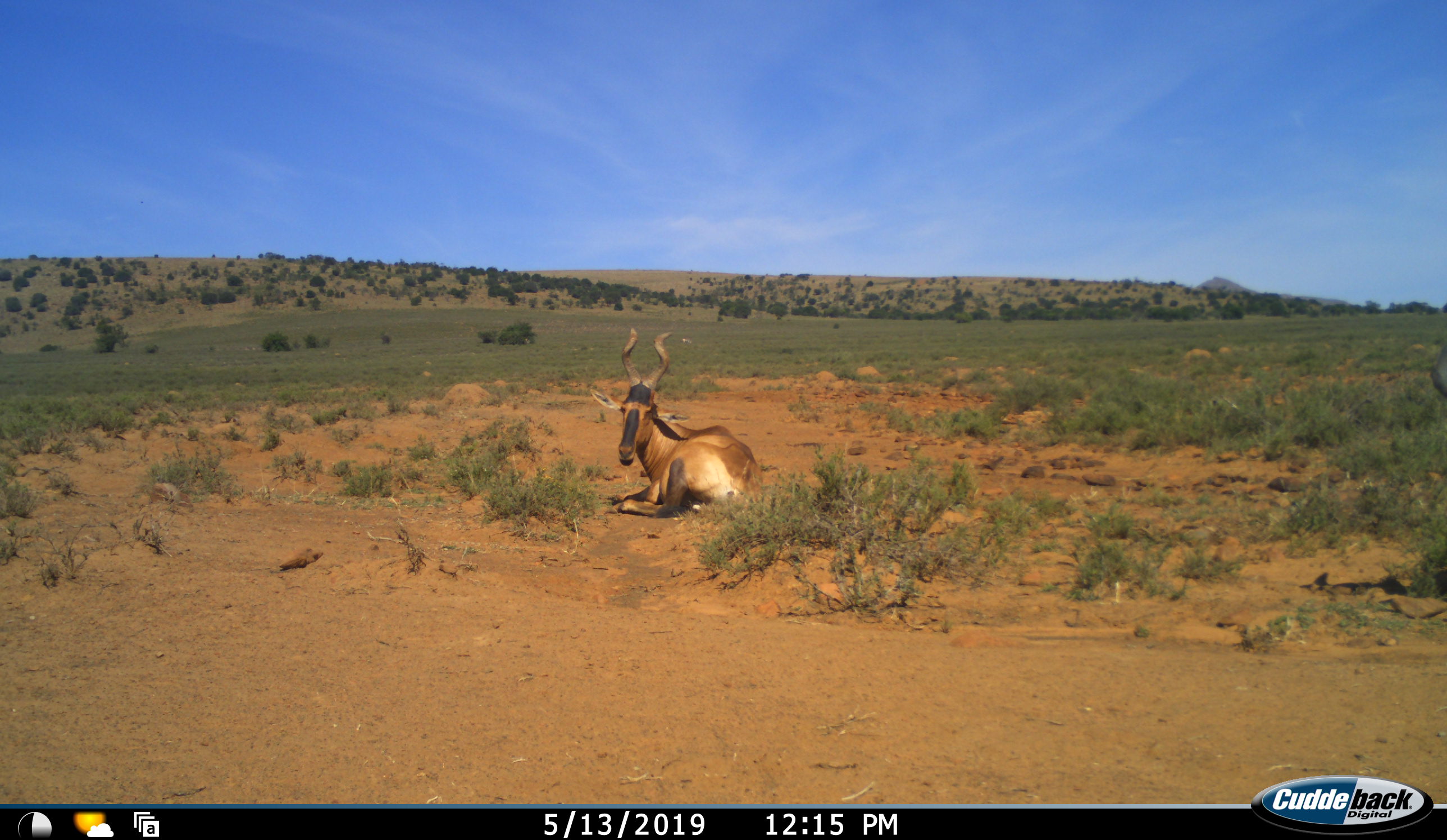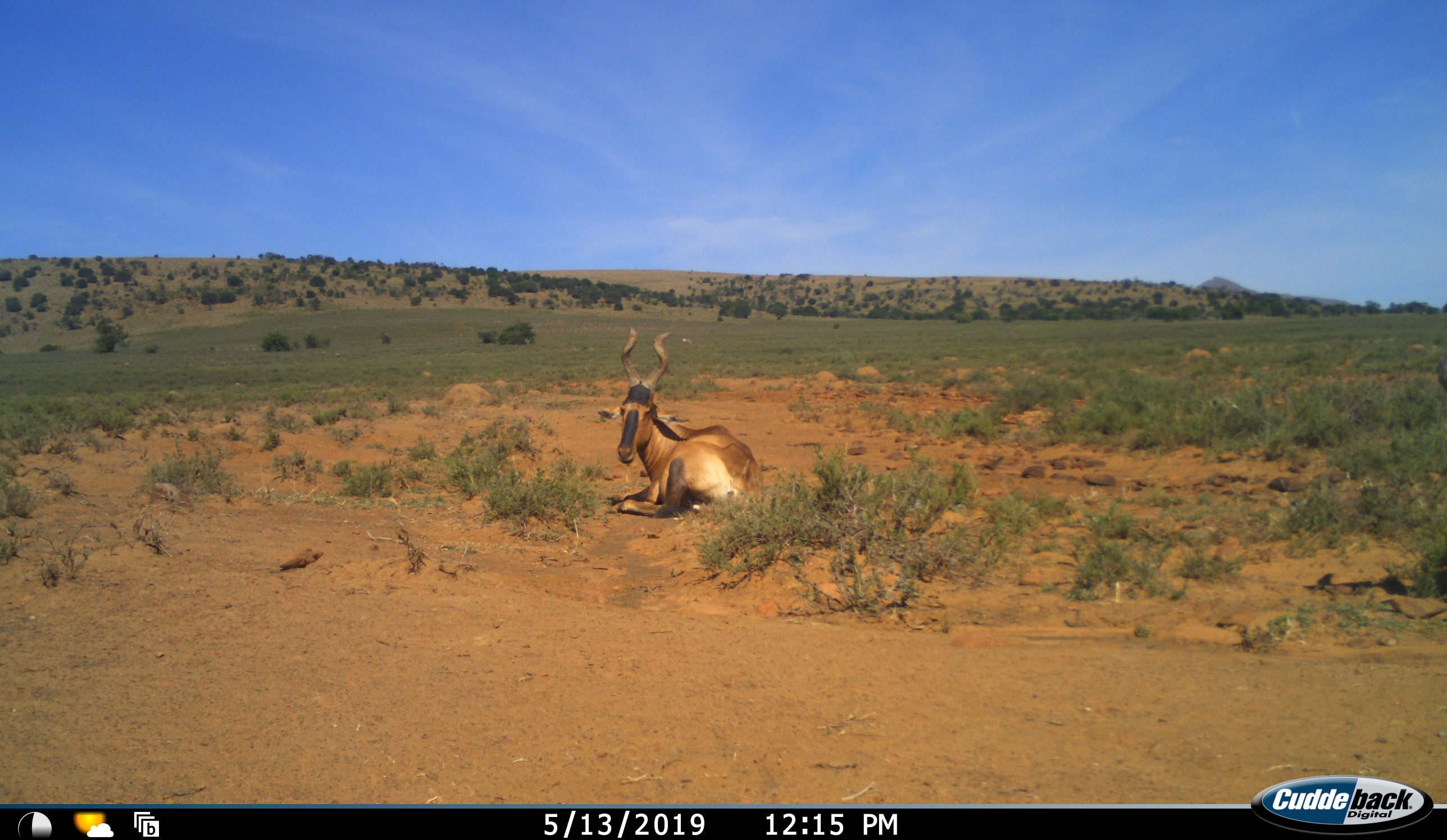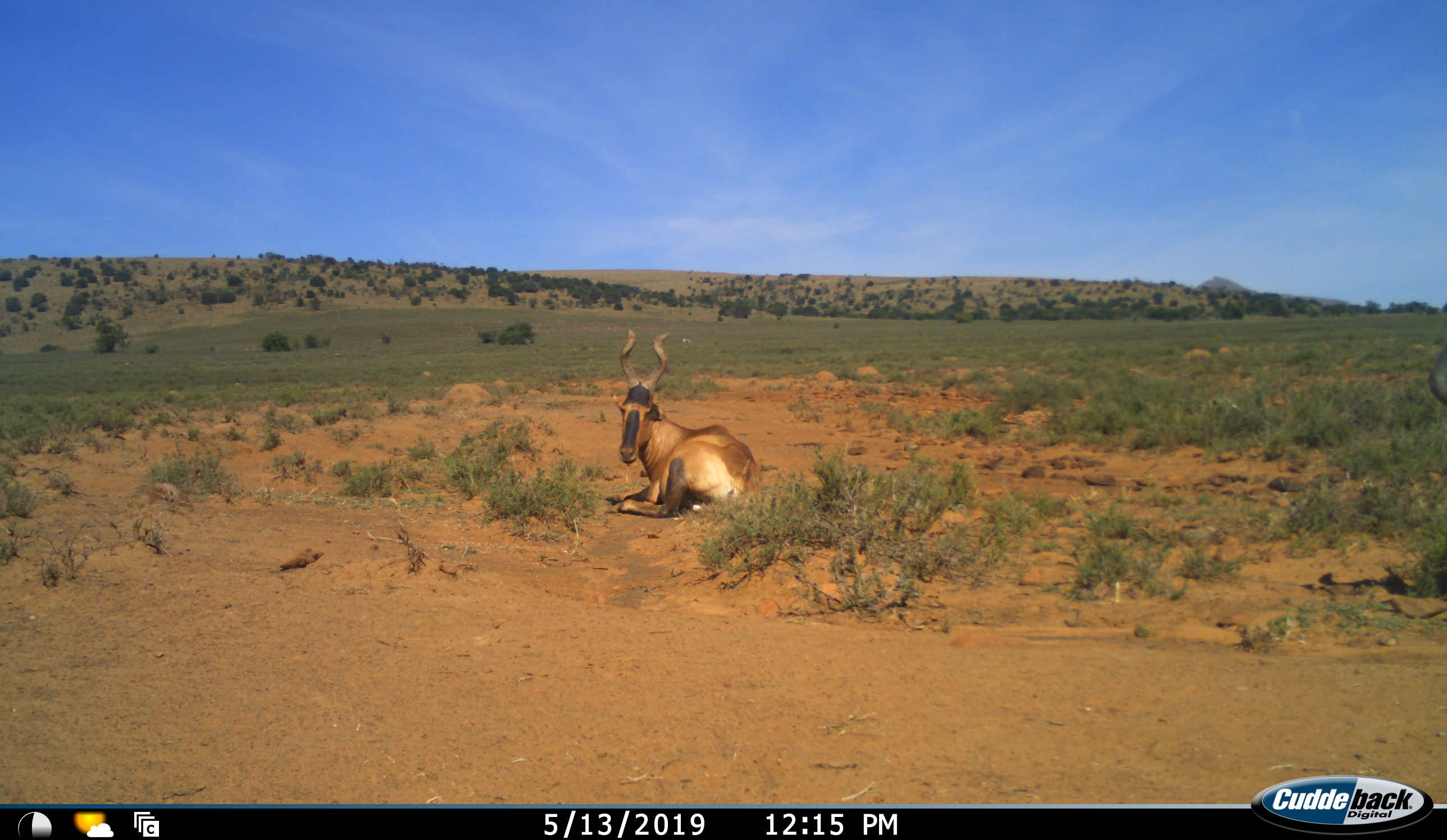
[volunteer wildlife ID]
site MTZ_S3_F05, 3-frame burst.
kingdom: Animalia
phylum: Chordata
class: Mammalia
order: Artiodactyla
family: Bovidae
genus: Alcelaphus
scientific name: Alcelaphus buselaphus caama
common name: red hartebeest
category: hartebeestred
Hartebeestred (red hartebeest) (Alcelaphus buselaphus caama), count 1. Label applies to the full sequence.